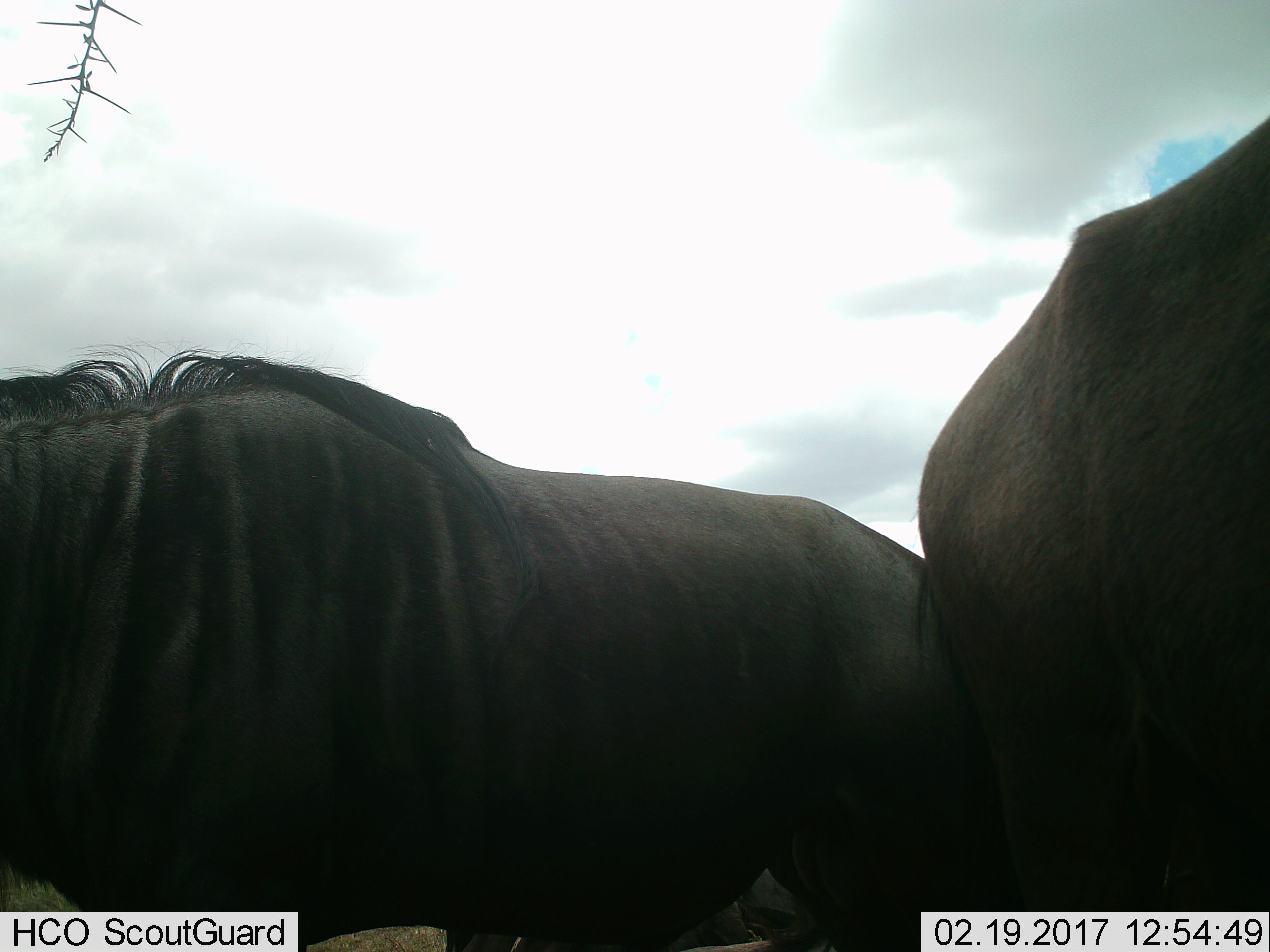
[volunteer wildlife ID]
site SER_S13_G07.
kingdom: Animalia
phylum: Chordata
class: Mammalia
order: Artiodactyla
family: Bovidae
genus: Connochaetes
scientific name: Connochaetes taurinus taurinus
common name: blue wildebeest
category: wildebeestblue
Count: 2.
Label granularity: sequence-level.